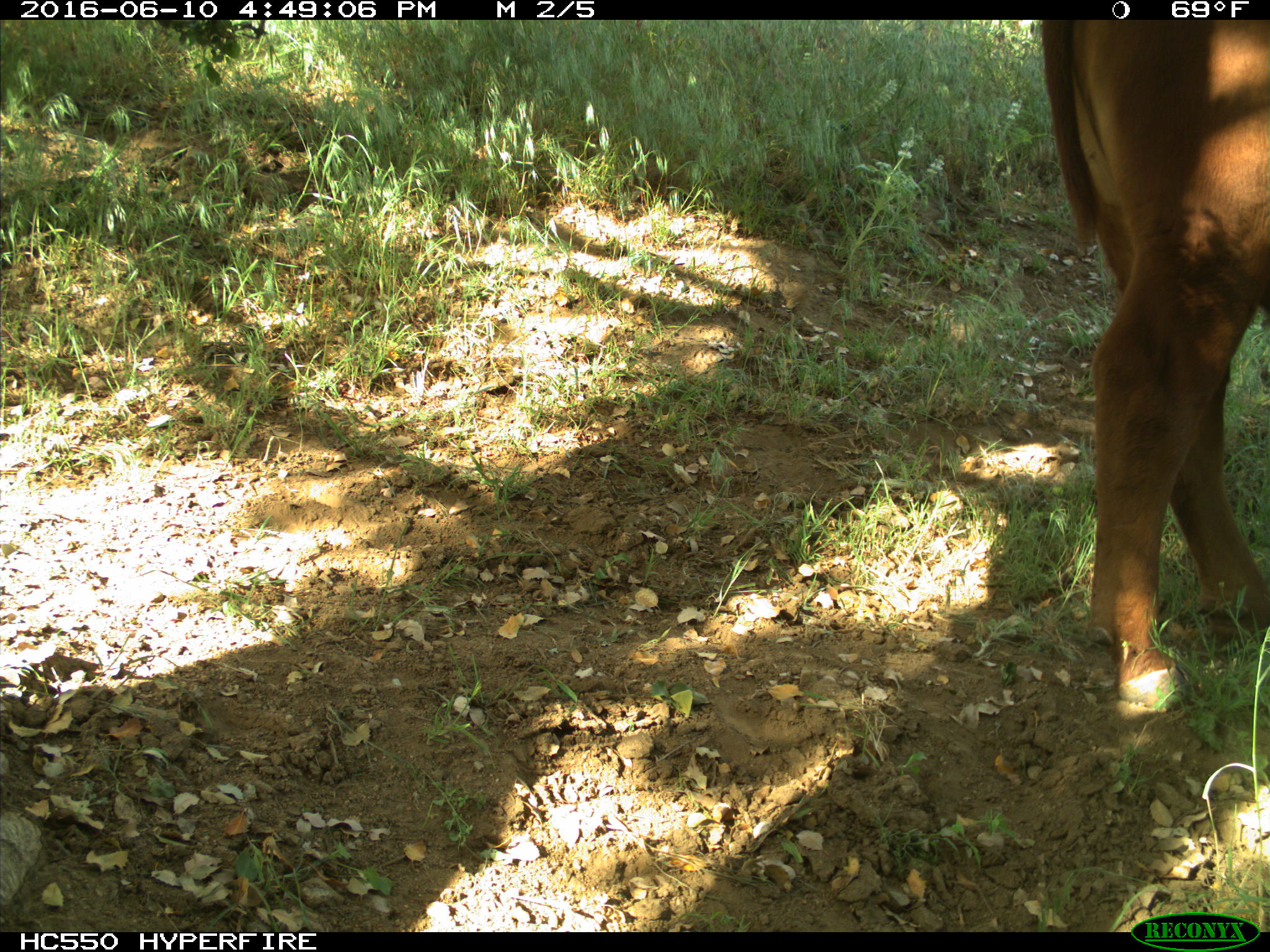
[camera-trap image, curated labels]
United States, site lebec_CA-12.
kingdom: Animalia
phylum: Chordata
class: Mammalia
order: Artiodactyla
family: Bovidae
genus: Bos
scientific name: Bos taurus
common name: domestic cow